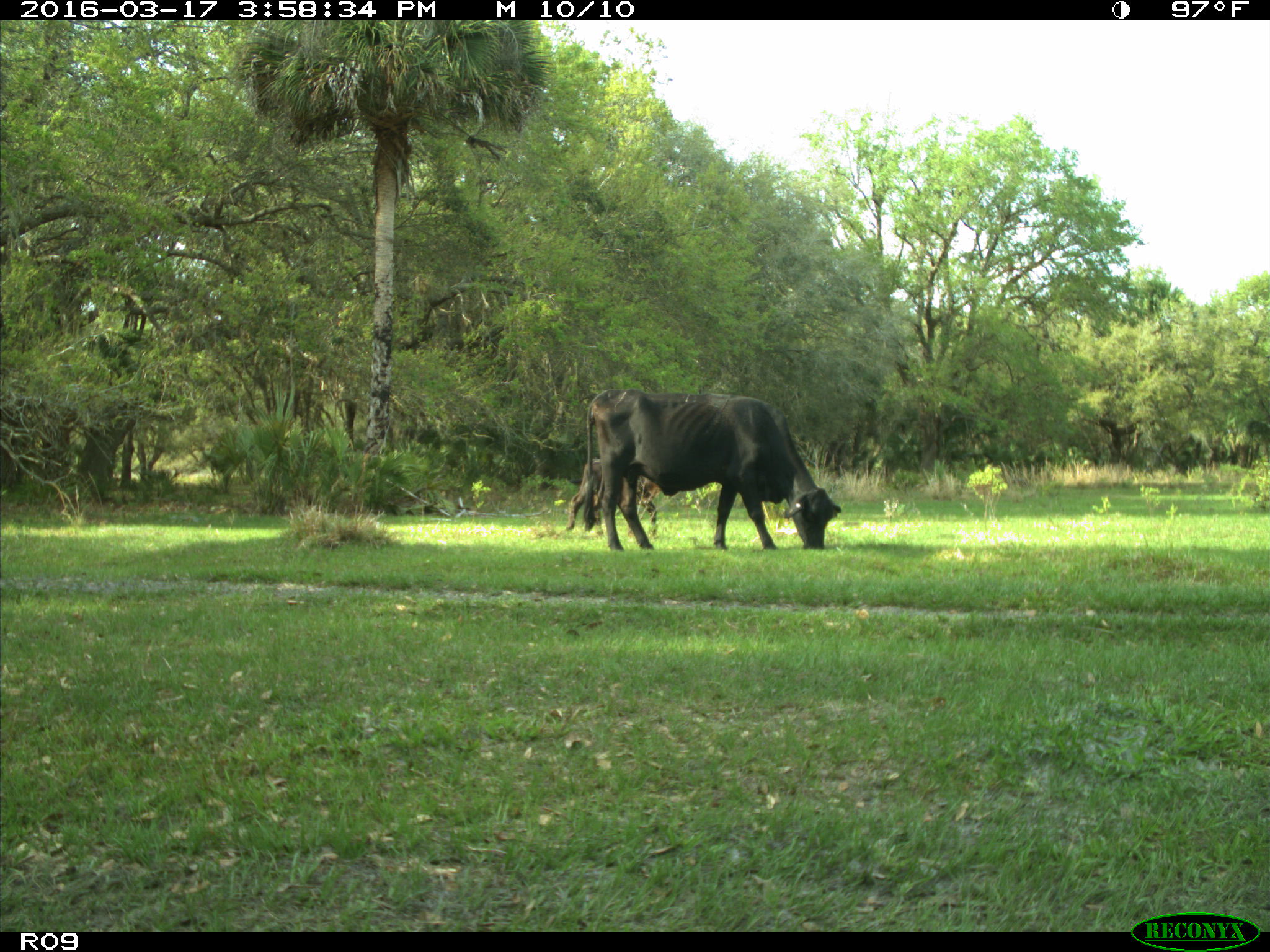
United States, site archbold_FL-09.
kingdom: Animalia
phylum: Chordata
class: Mammalia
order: Artiodactyla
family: Bovidae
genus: Bos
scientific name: Bos taurus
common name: domestic cow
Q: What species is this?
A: Bos taurus (domestic cow).